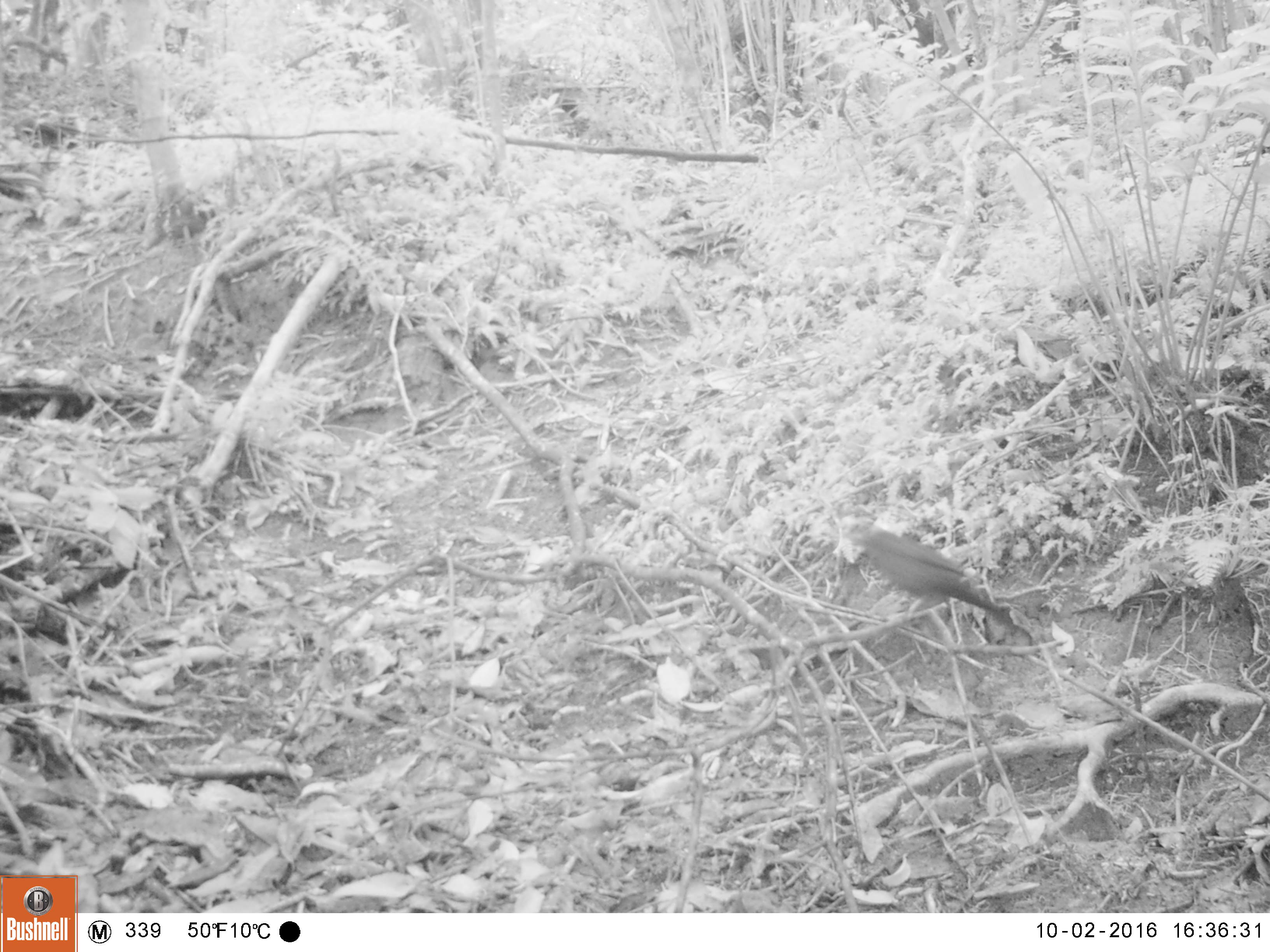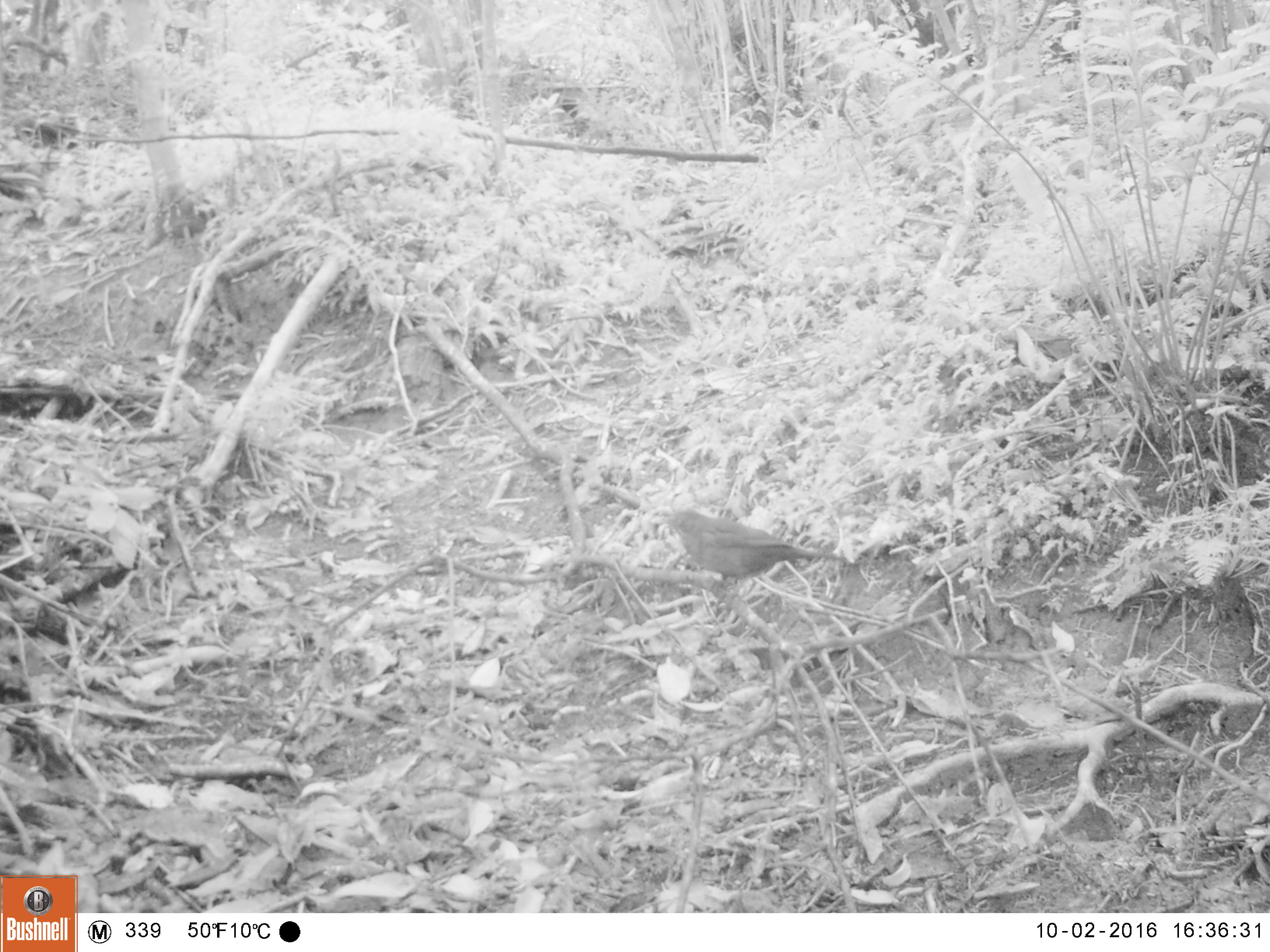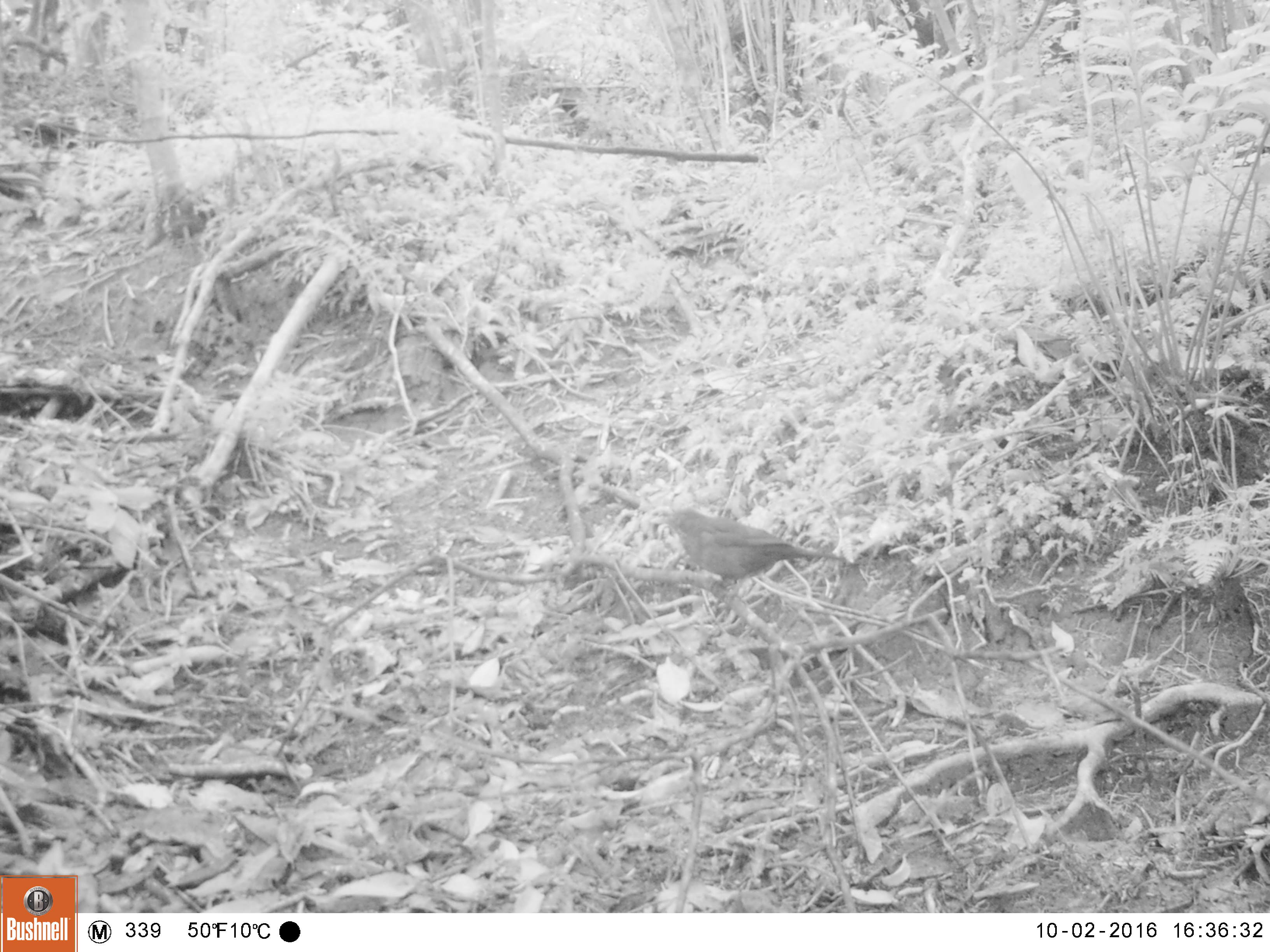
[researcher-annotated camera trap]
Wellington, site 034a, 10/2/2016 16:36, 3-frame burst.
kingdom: Animalia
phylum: Chordata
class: Aves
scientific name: Aves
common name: bird